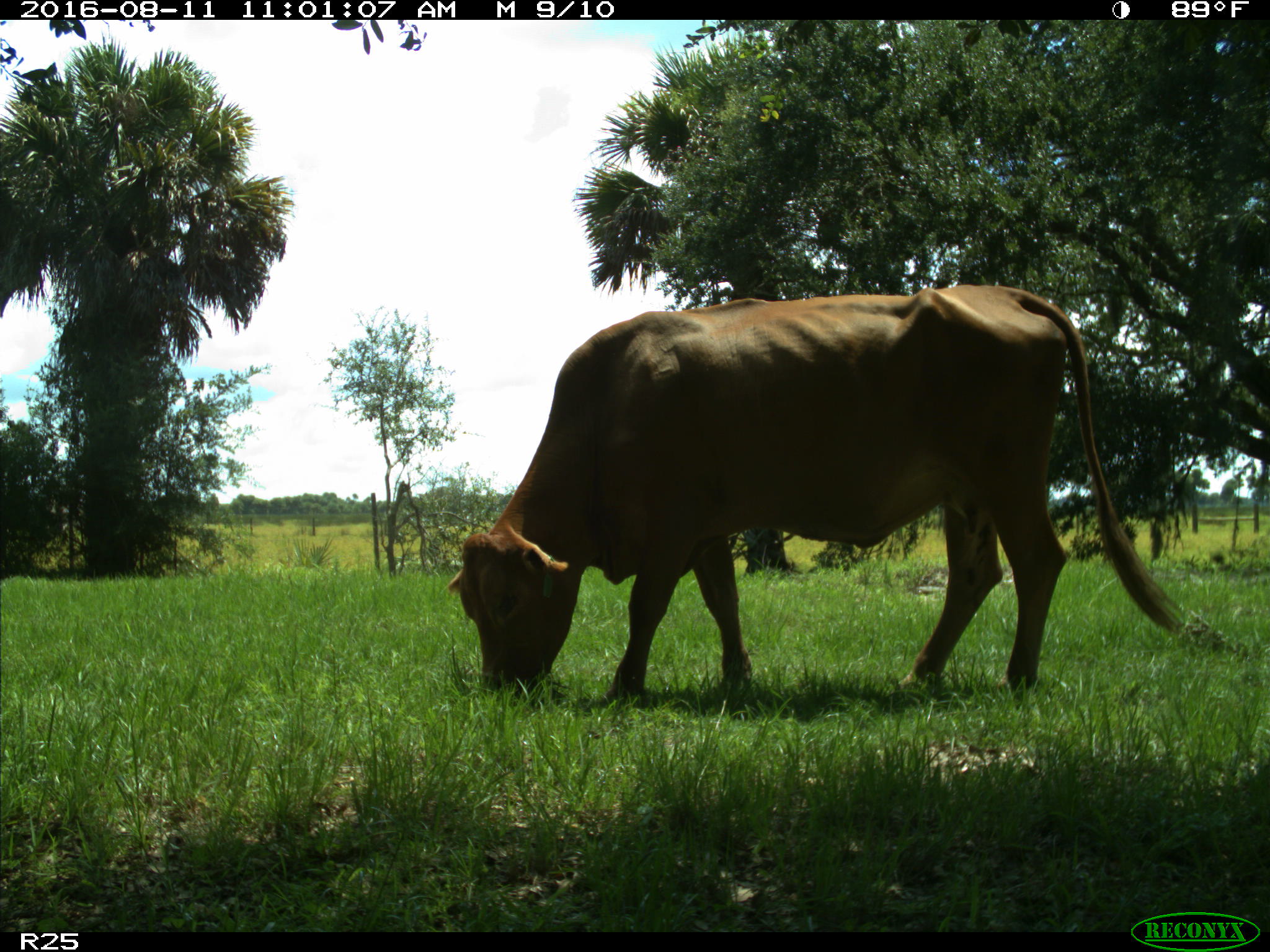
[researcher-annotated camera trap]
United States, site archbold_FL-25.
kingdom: Animalia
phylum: Chordata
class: Mammalia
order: Artiodactyla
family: Bovidae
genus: Bos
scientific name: Bos taurus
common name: domestic cow